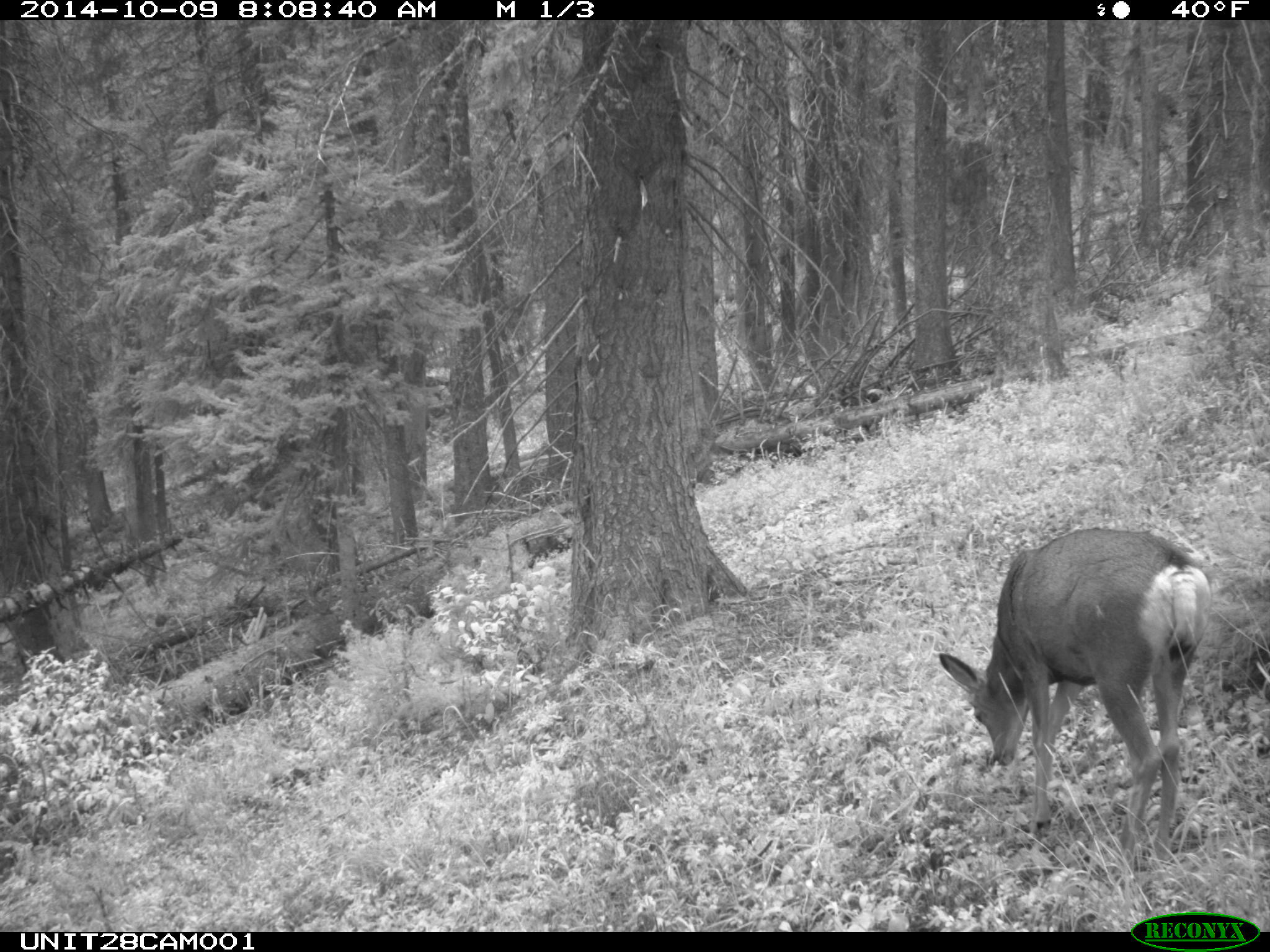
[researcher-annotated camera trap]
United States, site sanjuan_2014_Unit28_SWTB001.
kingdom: Animalia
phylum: Chordata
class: Mammalia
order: Artiodactyla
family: Cervidae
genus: Odocoileus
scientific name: Odocoileus hemionus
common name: mule deer